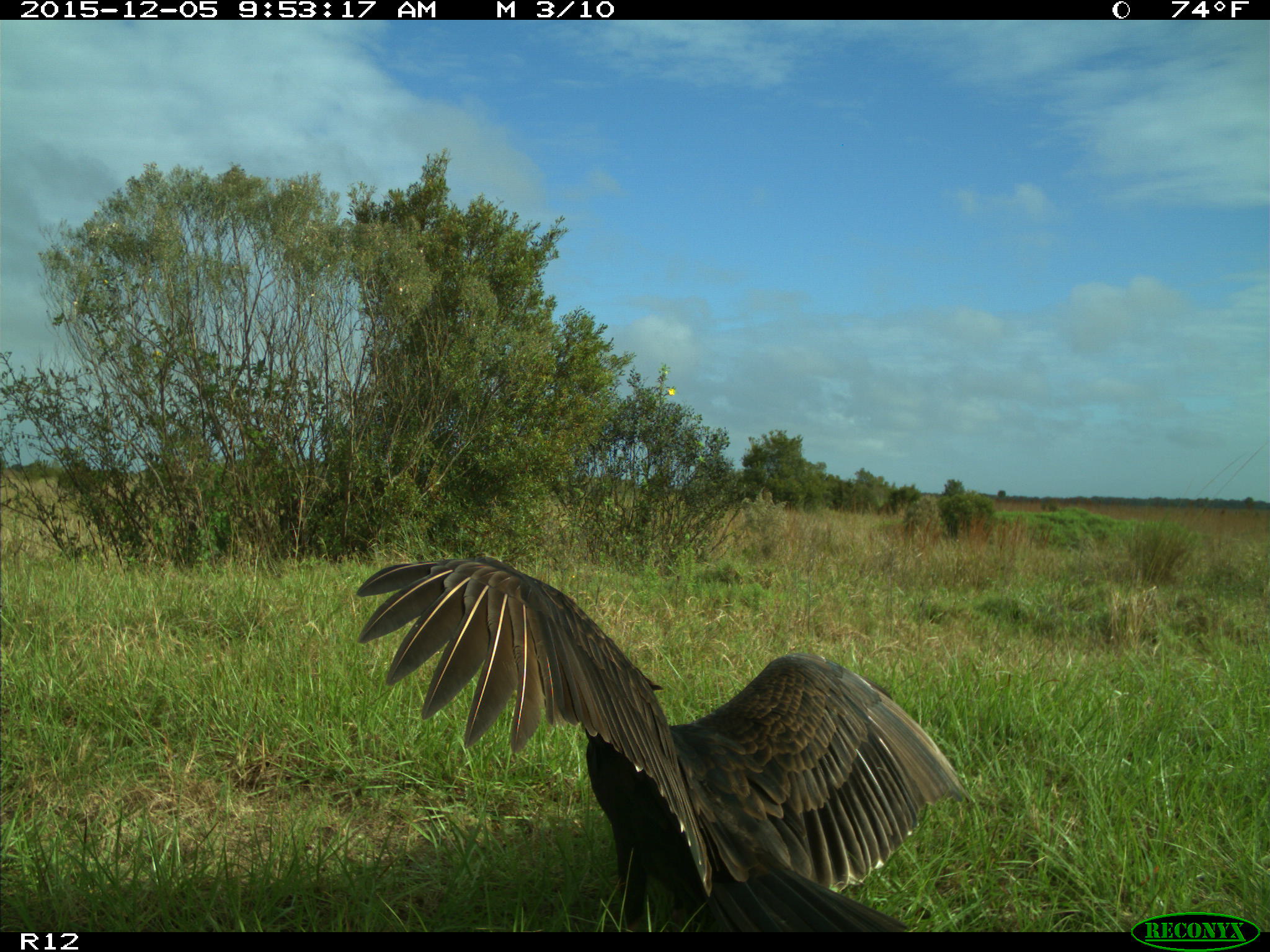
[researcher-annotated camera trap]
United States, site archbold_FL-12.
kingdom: Animalia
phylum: Chordata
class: Aves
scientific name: Aves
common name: birds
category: unidentified bird